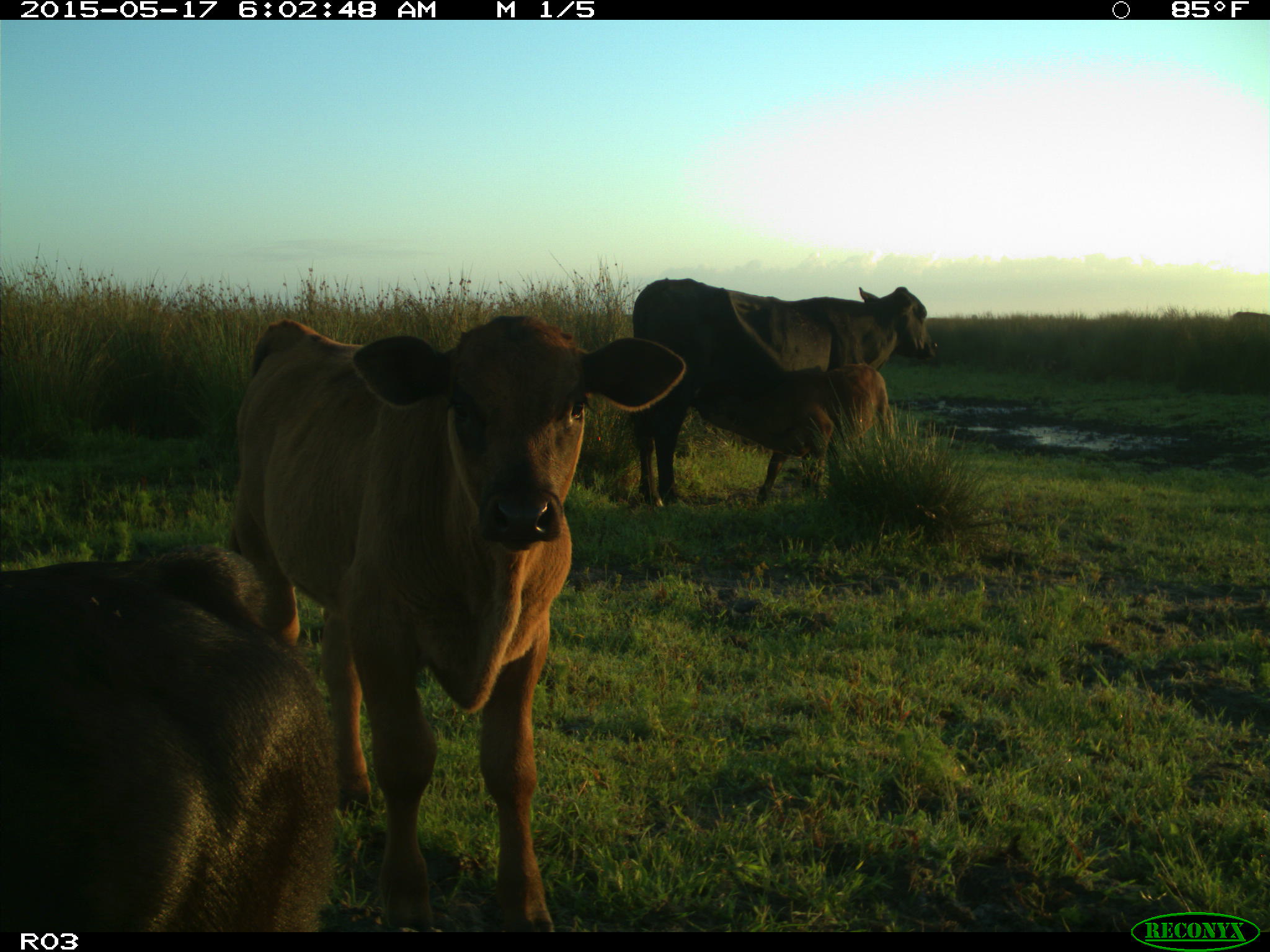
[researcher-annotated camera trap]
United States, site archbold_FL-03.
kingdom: Animalia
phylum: Chordata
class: Mammalia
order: Artiodactyla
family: Bovidae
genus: Bos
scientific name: Bos taurus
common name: domestic cow